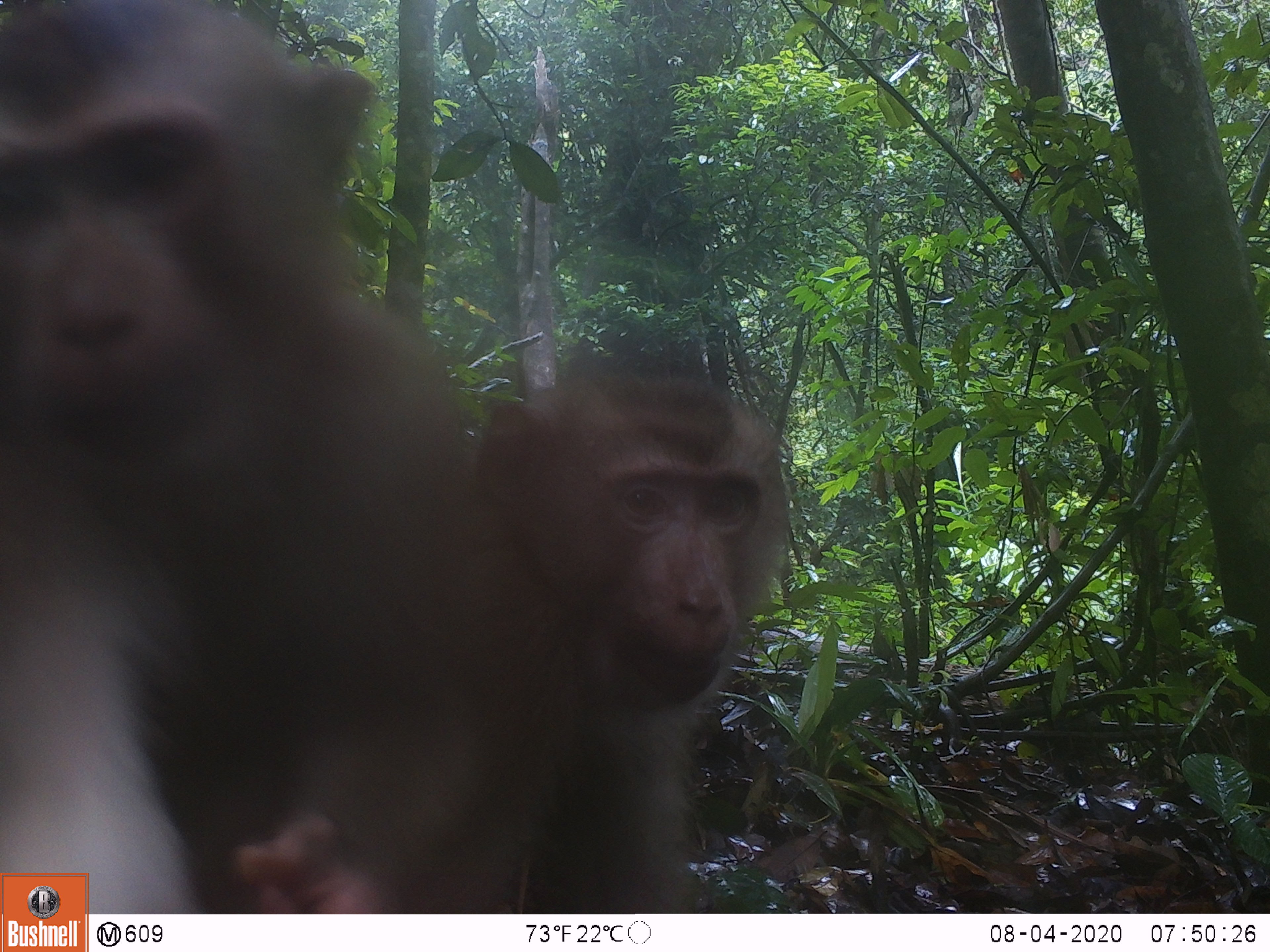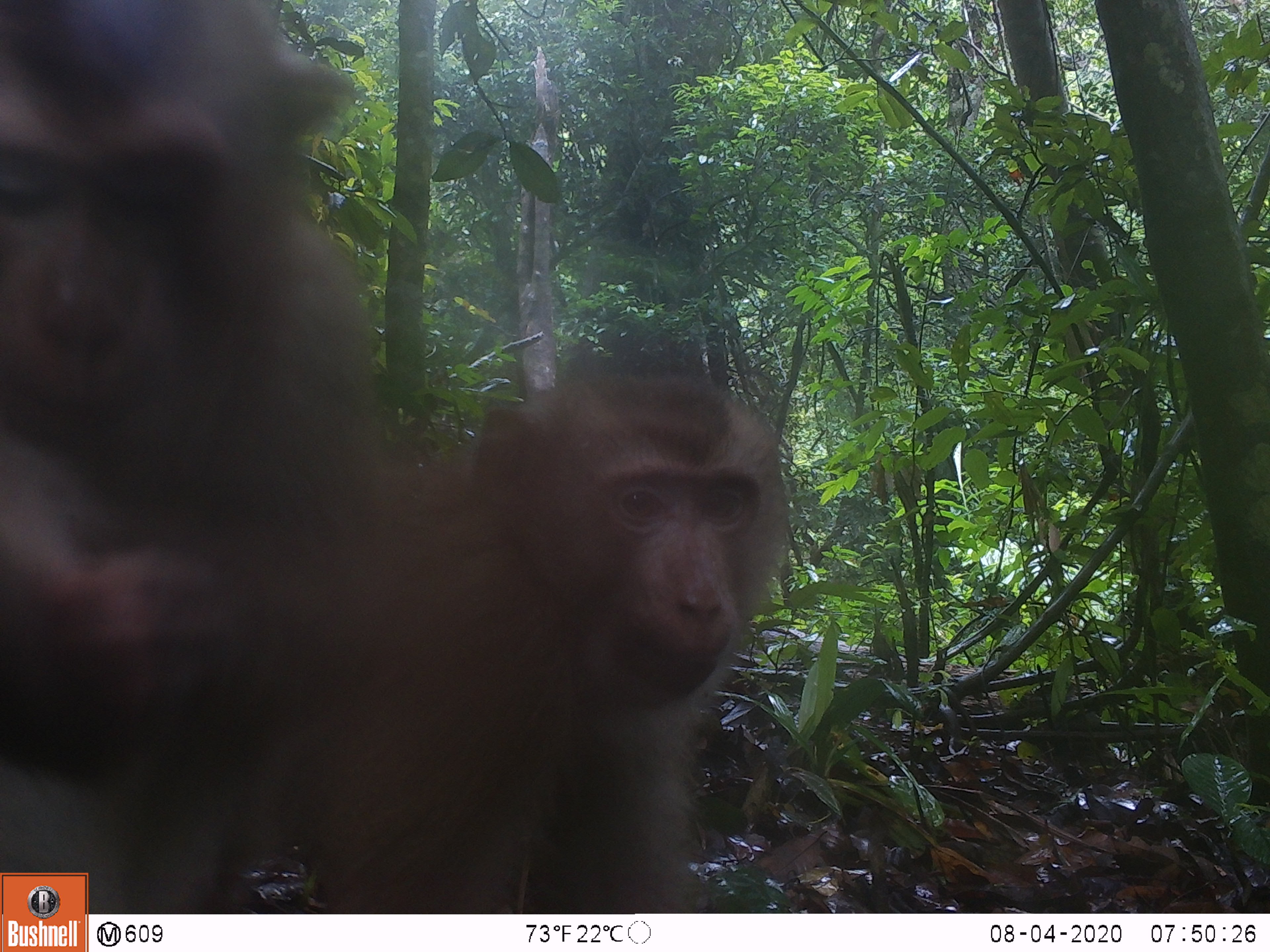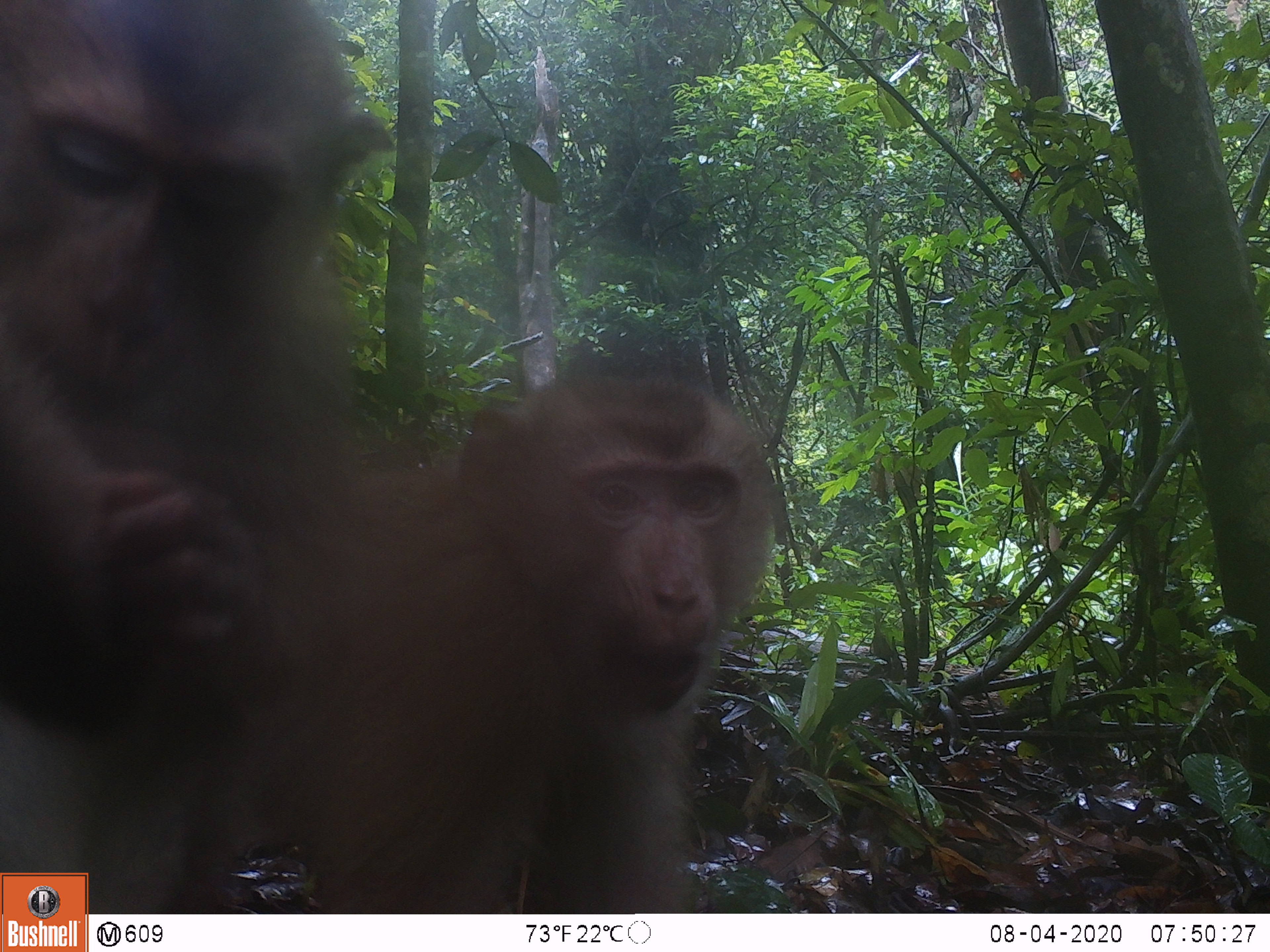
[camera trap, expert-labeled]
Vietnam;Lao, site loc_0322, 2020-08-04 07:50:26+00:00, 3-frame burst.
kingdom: Animalia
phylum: Chordata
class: Mammalia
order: Primates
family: Cercopithecidae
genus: Macaca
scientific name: Macaca nemestrina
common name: pig-tailed macaque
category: pig tailed macaque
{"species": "pig tailed macaque (pig-tailed macaque) (Macaca nemestrina)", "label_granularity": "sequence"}